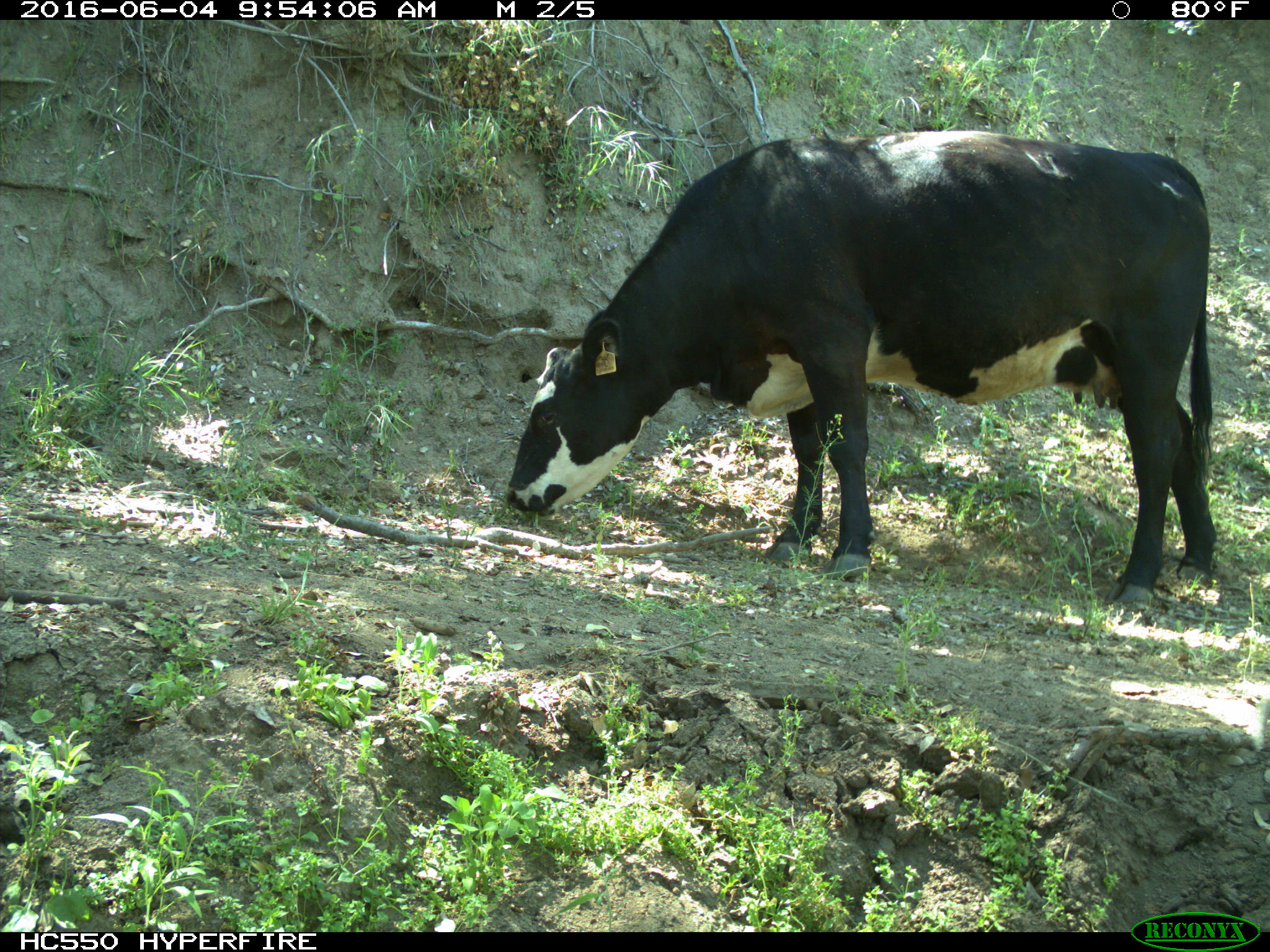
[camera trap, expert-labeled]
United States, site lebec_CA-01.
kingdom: Animalia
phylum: Chordata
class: Mammalia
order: Artiodactyla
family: Bovidae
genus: Bos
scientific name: Bos taurus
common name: domestic cow